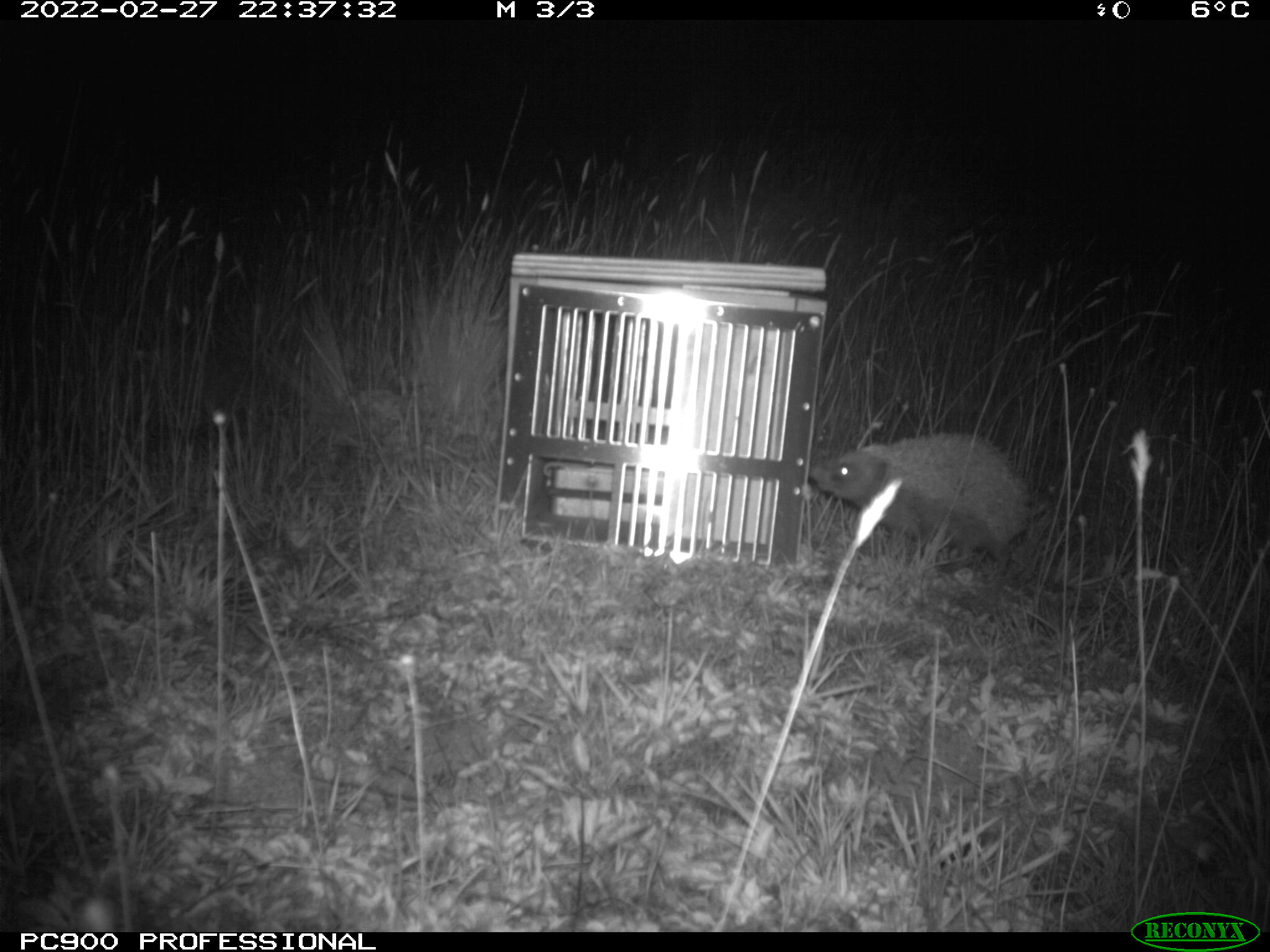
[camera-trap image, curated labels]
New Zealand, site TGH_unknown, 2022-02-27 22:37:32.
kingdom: Animalia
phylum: Chordata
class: Mammalia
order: Eulipotyphla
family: Erinaceidae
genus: Erinaceus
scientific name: Erinaceus europaeus europaeus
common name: european hedgehog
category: hedgehog